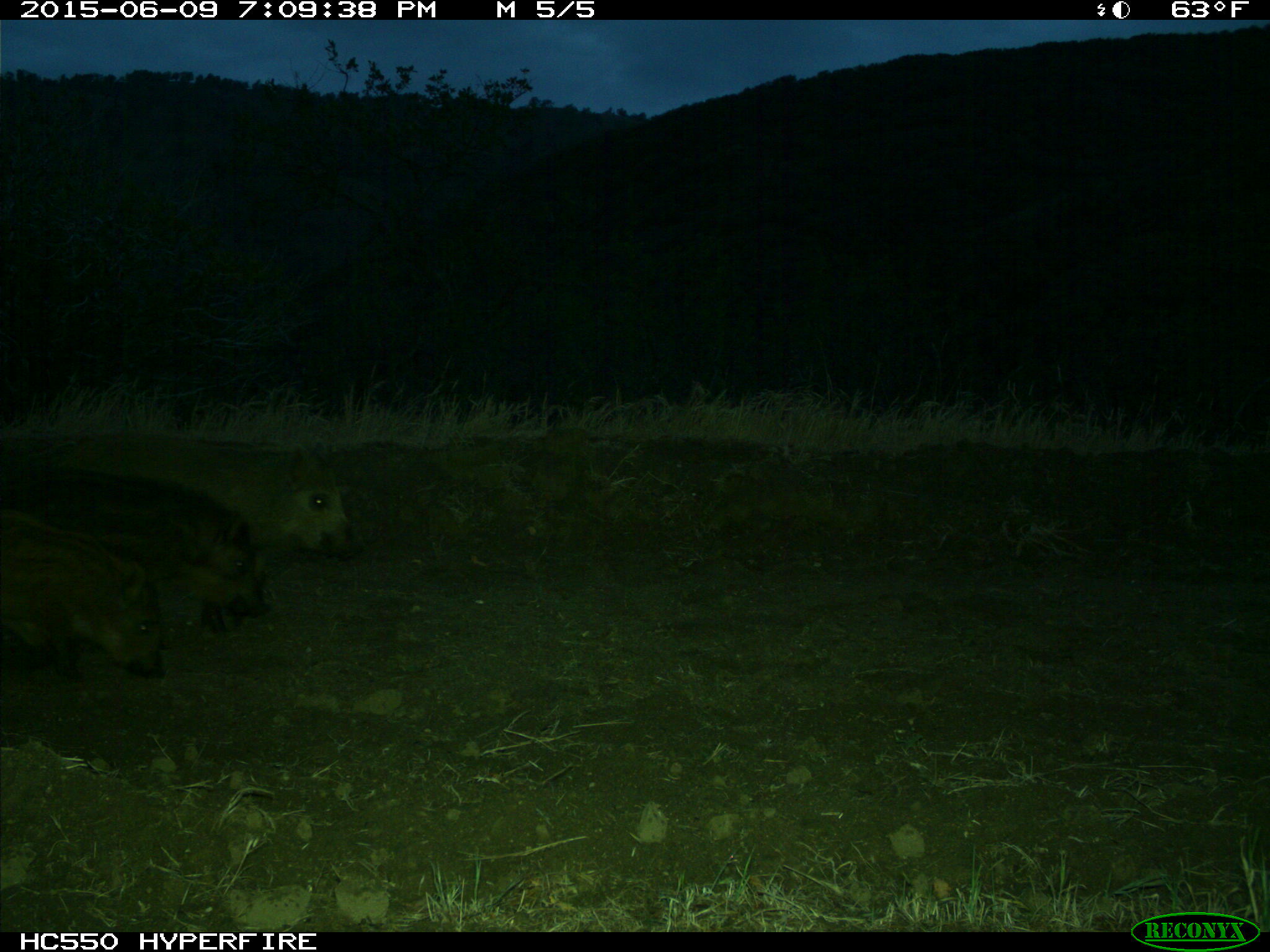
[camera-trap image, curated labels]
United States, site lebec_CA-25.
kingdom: Animalia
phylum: Chordata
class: Mammalia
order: Artiodactyla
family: Suidae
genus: Sus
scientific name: Sus scrofa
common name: wild boar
Sus scrofa (wild boar).